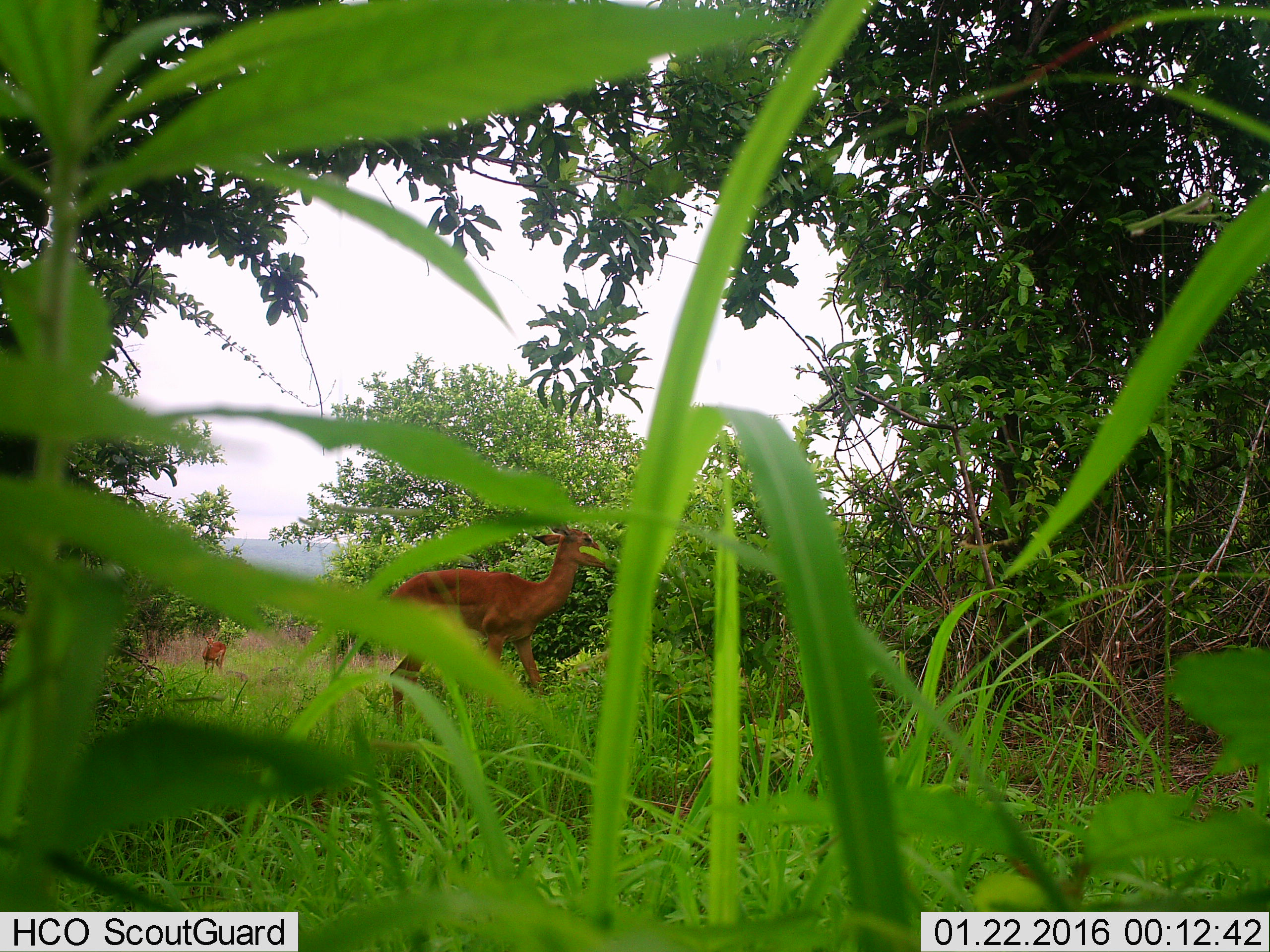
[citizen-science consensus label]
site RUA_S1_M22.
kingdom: Animalia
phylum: Chordata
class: Mammalia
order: Artiodactyla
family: Bovidae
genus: Aepyceros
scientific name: Aepyceros melampus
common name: impala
Impala (Aepyceros melampus), count 2. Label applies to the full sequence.